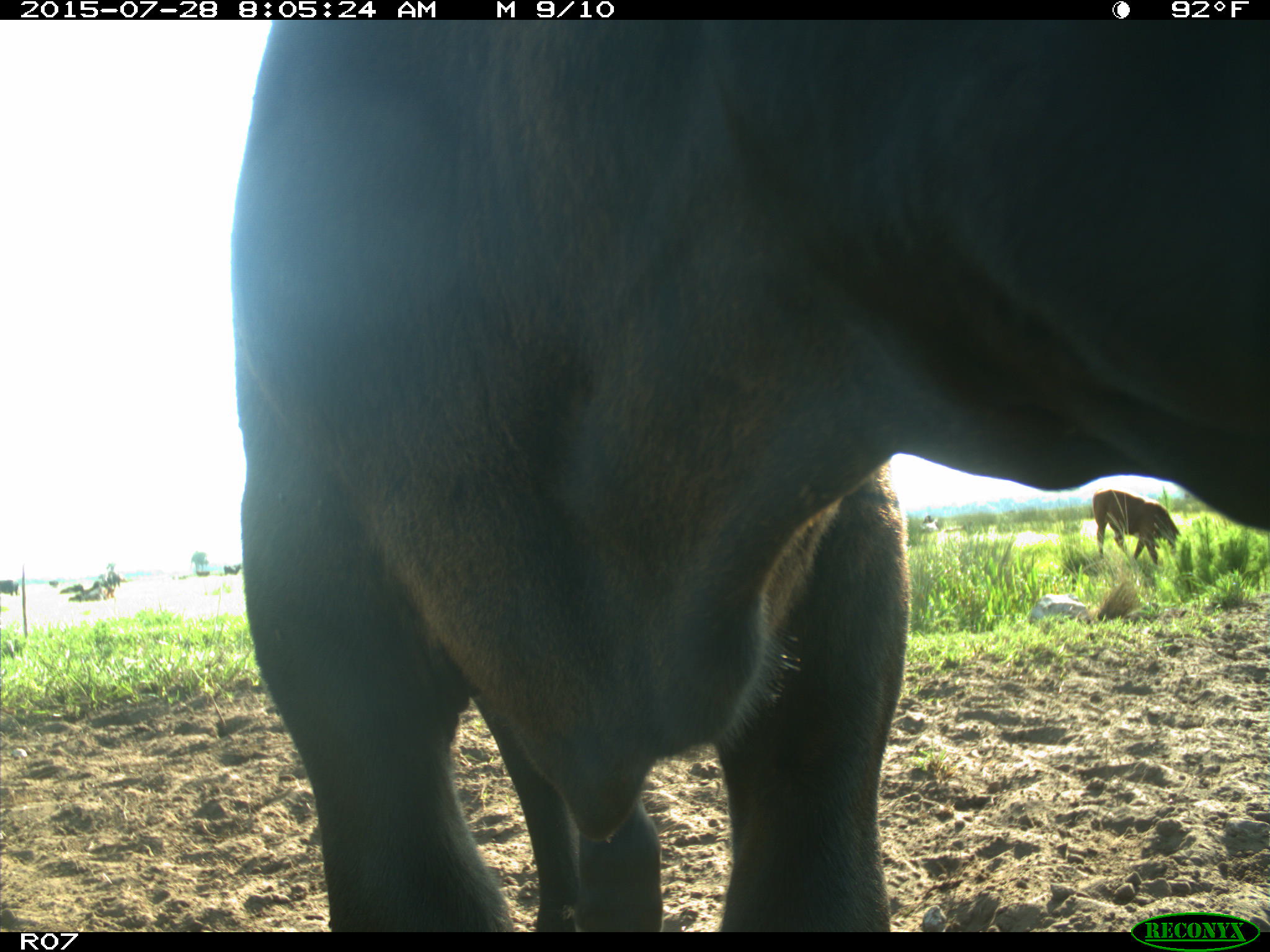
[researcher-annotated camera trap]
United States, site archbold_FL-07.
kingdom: Animalia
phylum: Chordata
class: Mammalia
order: Artiodactyla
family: Bovidae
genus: Bos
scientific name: Bos taurus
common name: domestic cow